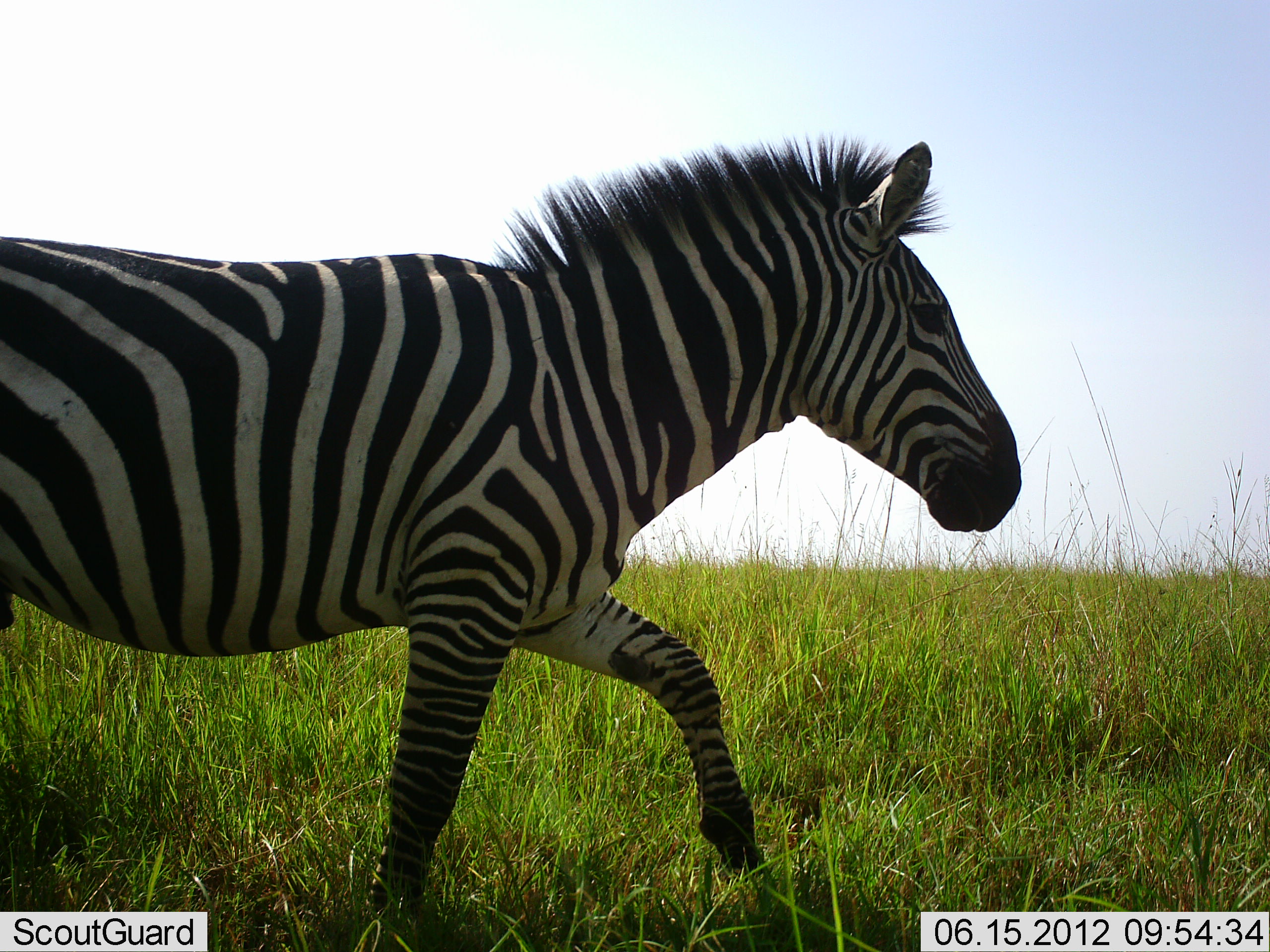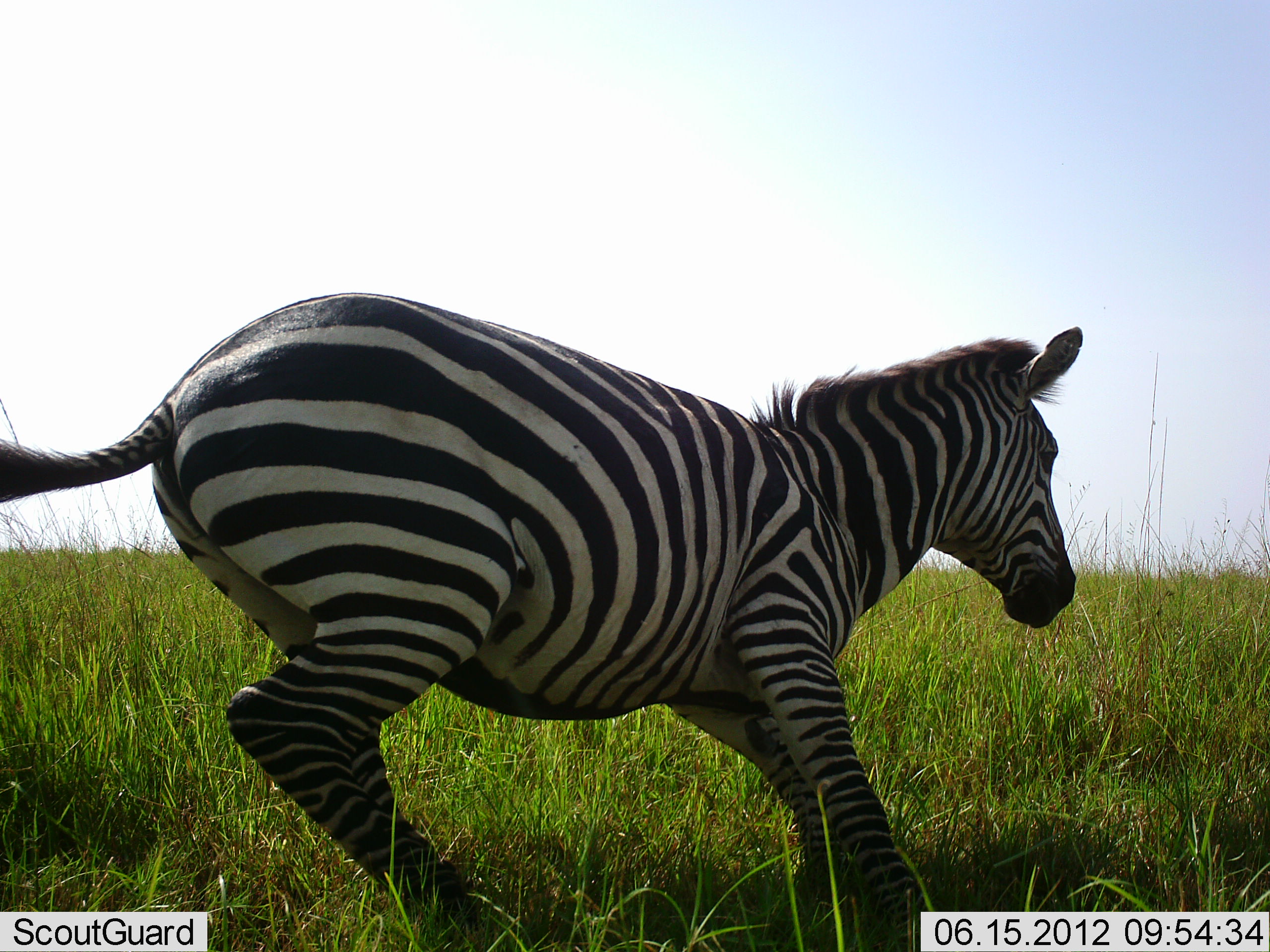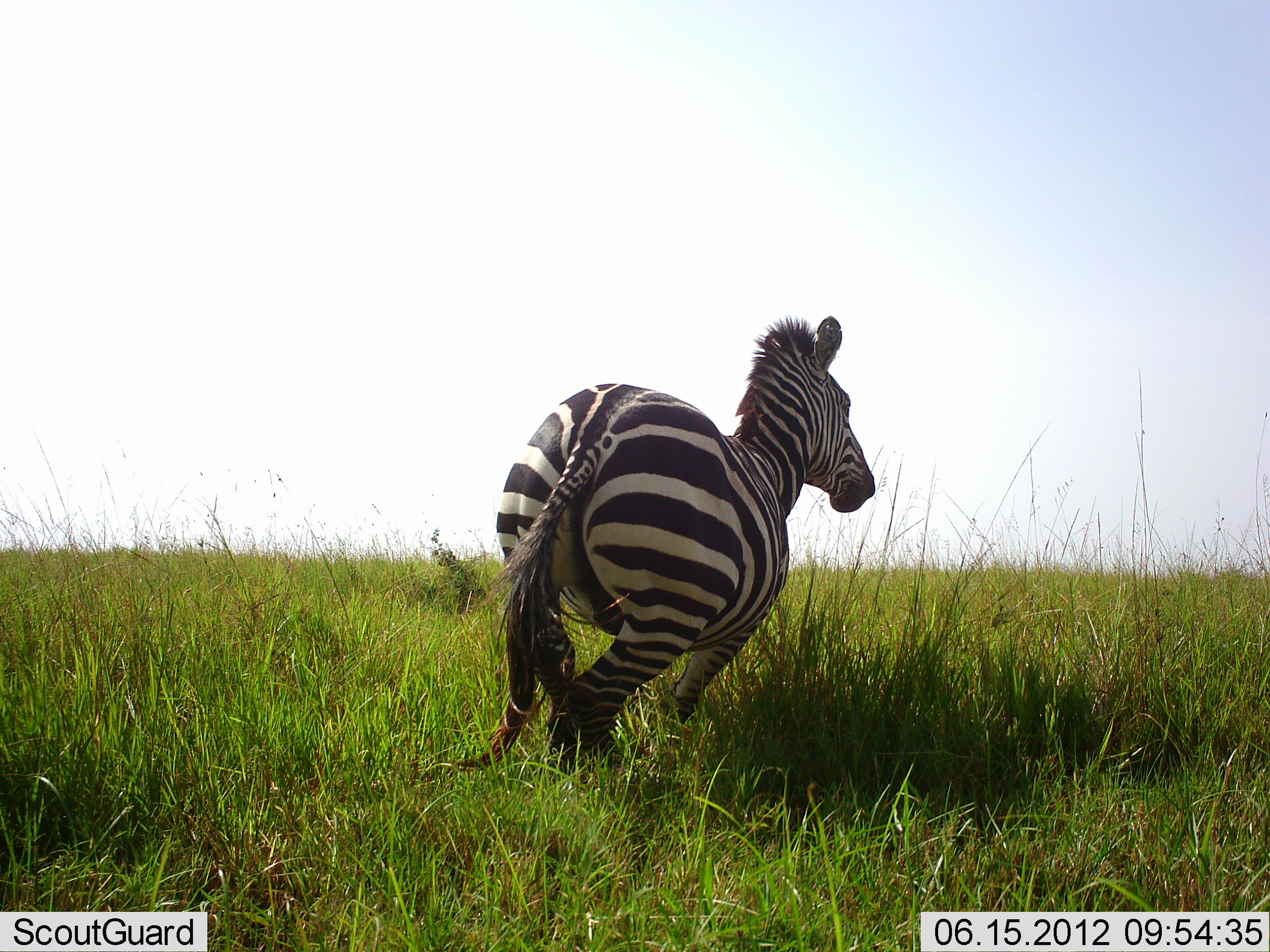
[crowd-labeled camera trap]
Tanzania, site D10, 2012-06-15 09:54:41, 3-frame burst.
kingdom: Animalia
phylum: Chordata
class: Mammalia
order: Perissodactyla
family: Equidae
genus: Equus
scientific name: Equus quagga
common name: plains zebra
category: zebra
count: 1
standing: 0%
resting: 0%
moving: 100%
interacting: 0%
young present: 0%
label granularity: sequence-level